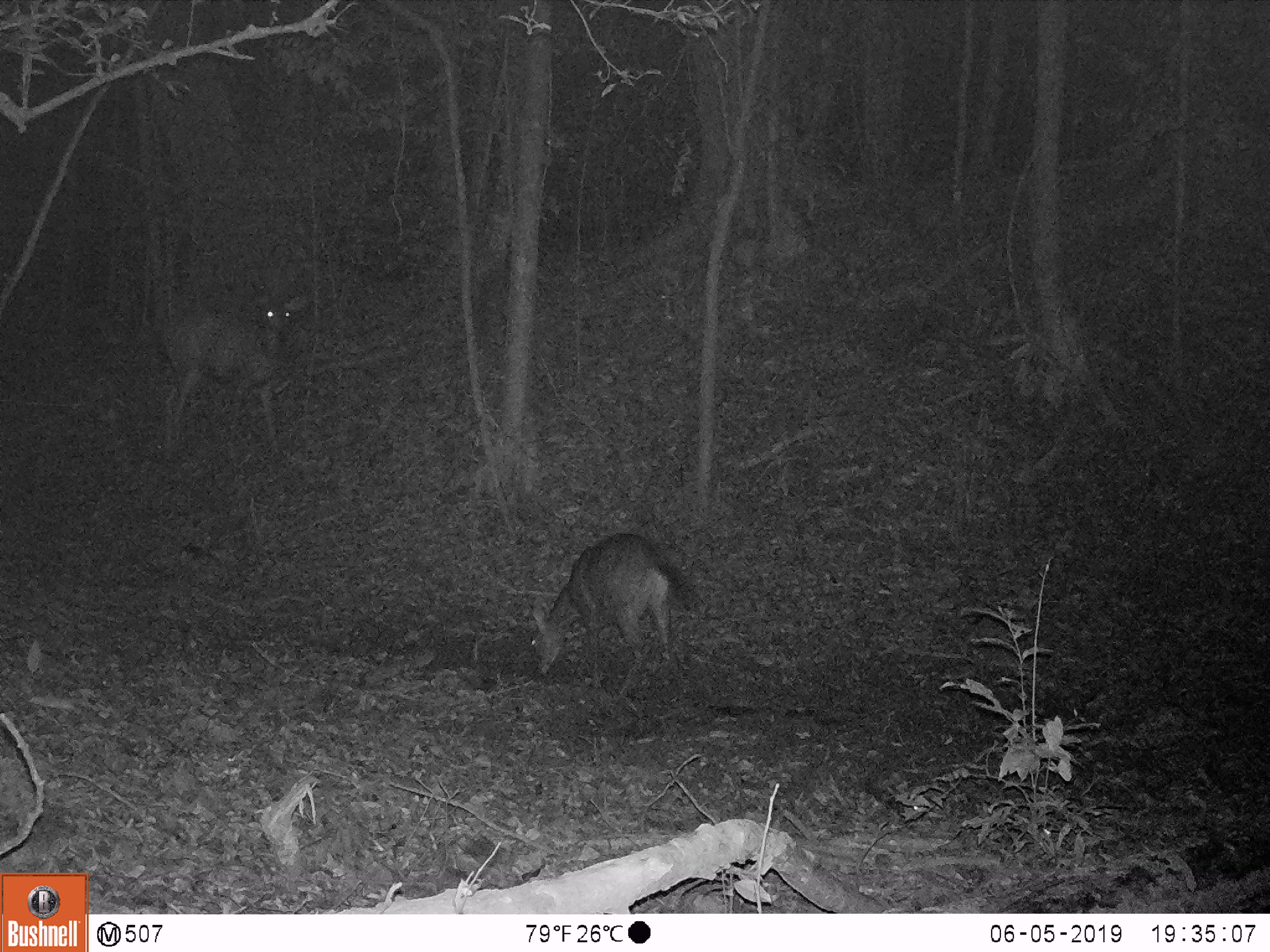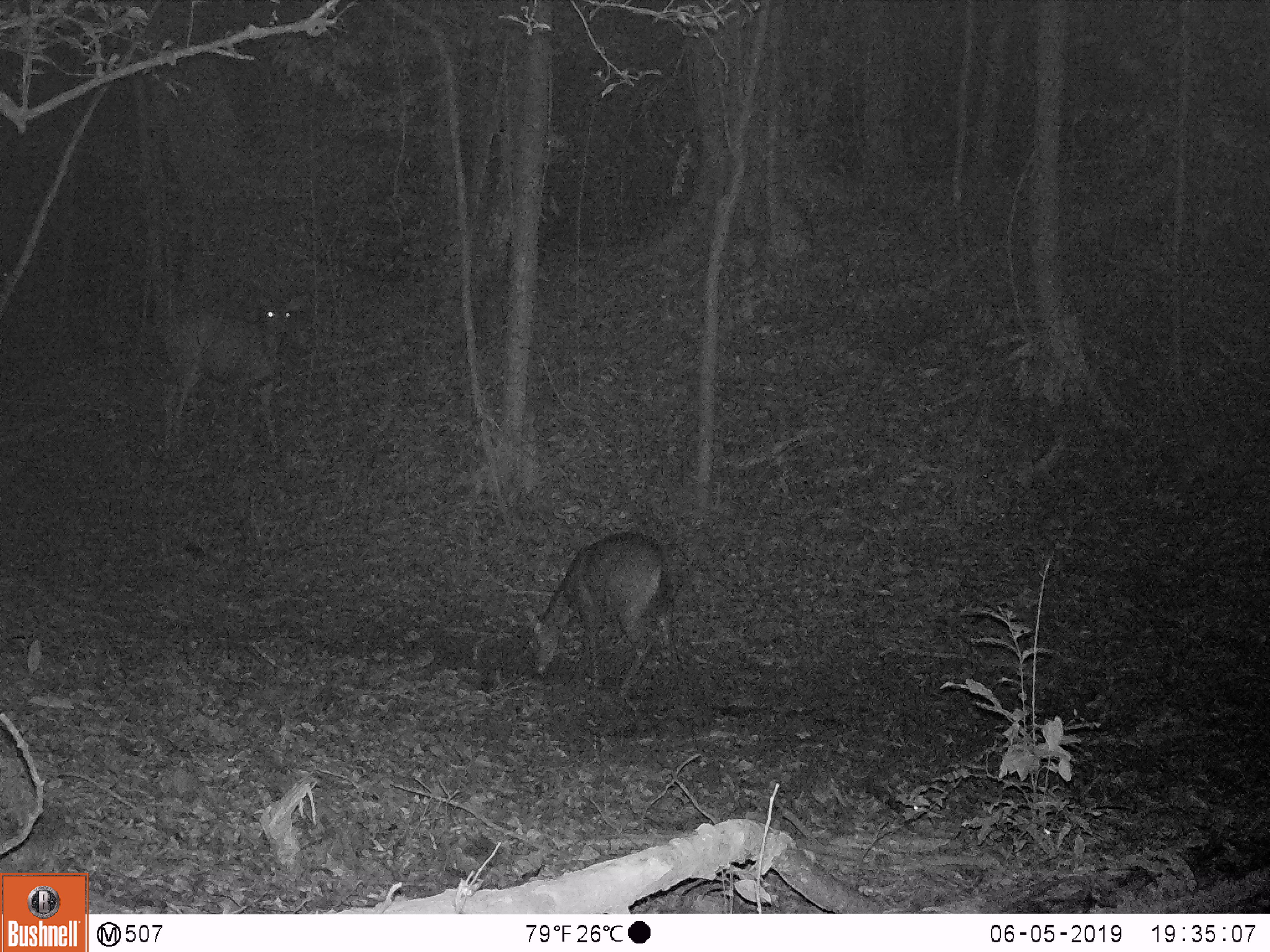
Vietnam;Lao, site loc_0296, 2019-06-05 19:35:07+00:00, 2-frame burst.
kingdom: Animalia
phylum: Chordata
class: Mammalia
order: Artiodactyla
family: Cervidae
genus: Rusa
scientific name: Rusa unicolor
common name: sambar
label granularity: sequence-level